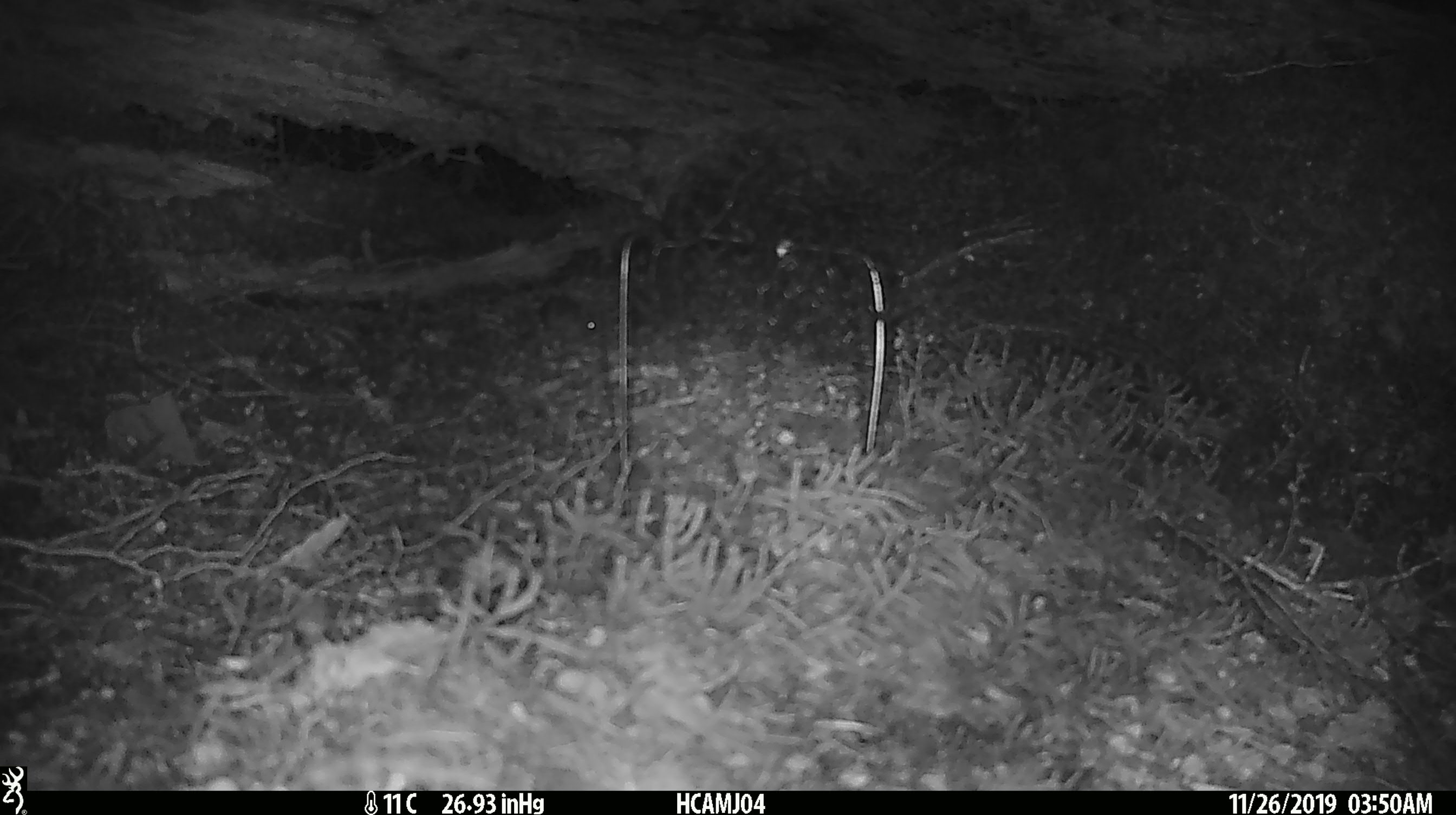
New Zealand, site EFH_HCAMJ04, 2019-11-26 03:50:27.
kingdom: Animalia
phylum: Chordata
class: Mammalia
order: Rodentia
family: Muridae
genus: Mus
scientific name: Mus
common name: mouse